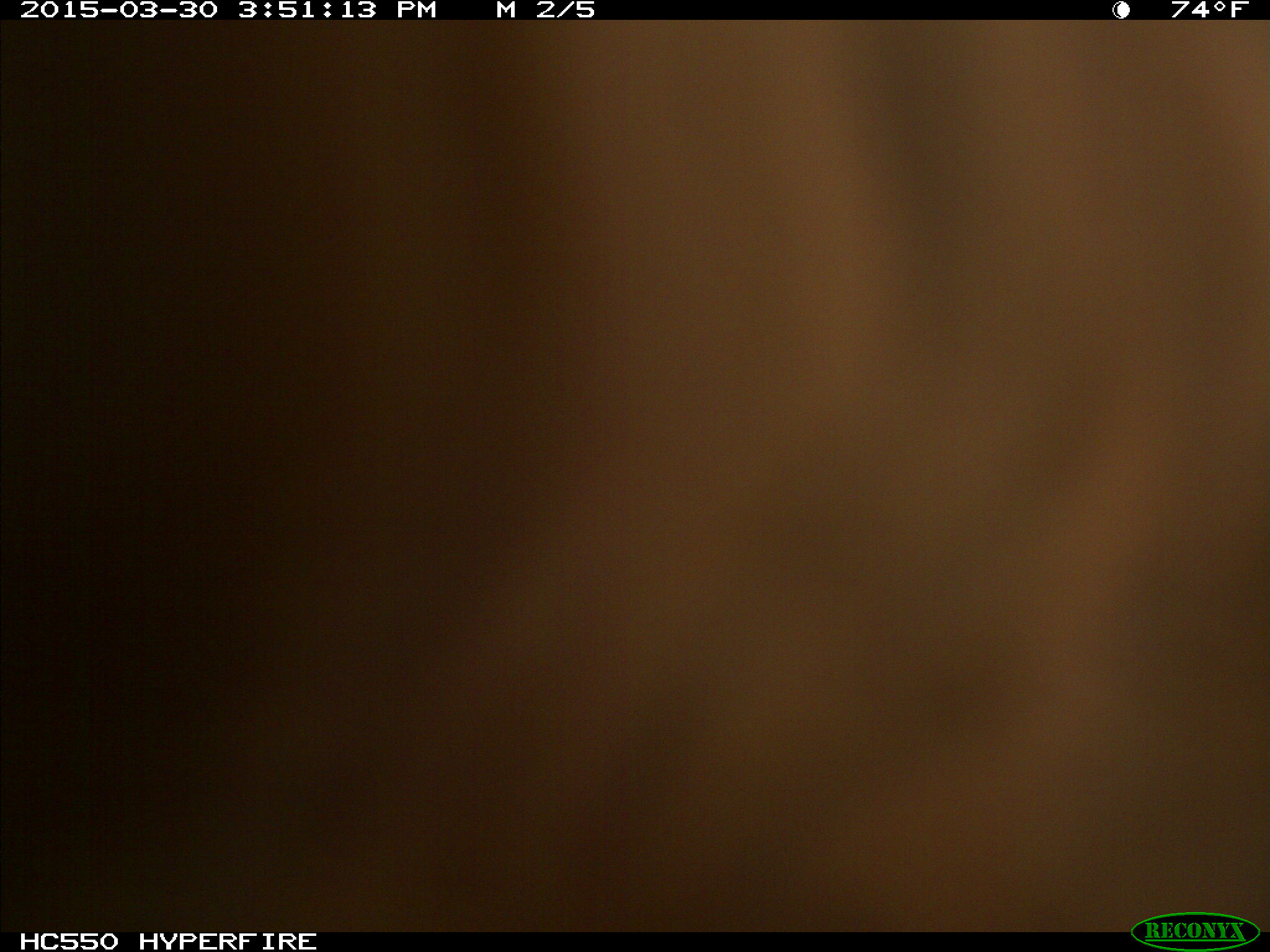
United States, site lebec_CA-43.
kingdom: Animalia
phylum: Chordata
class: Mammalia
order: Artiodactyla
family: Bovidae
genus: Bos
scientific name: Bos taurus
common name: domestic cow